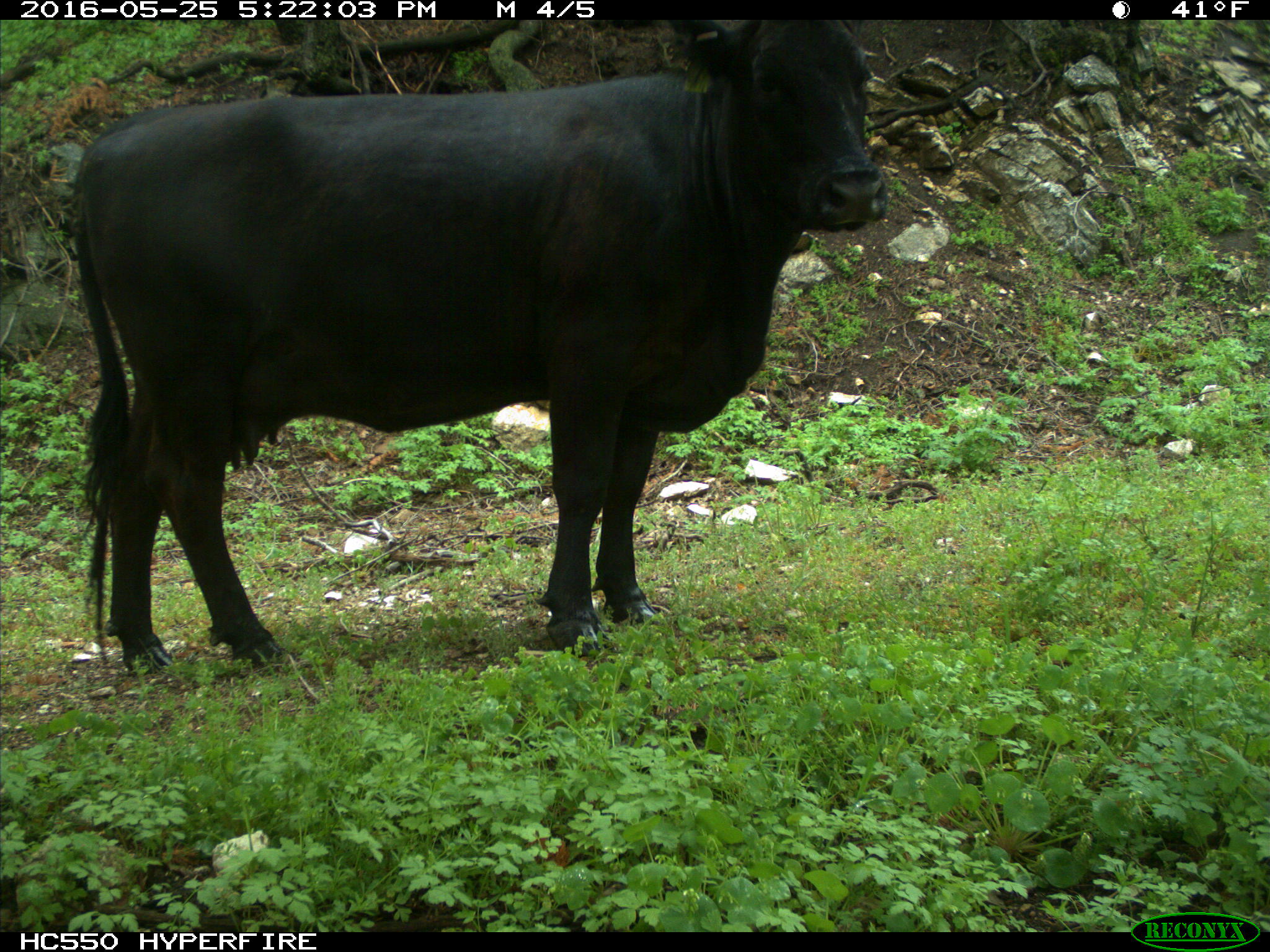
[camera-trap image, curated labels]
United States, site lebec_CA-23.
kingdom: Animalia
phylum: Chordata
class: Mammalia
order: Artiodactyla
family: Bovidae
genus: Bos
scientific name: Bos taurus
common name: domestic cow